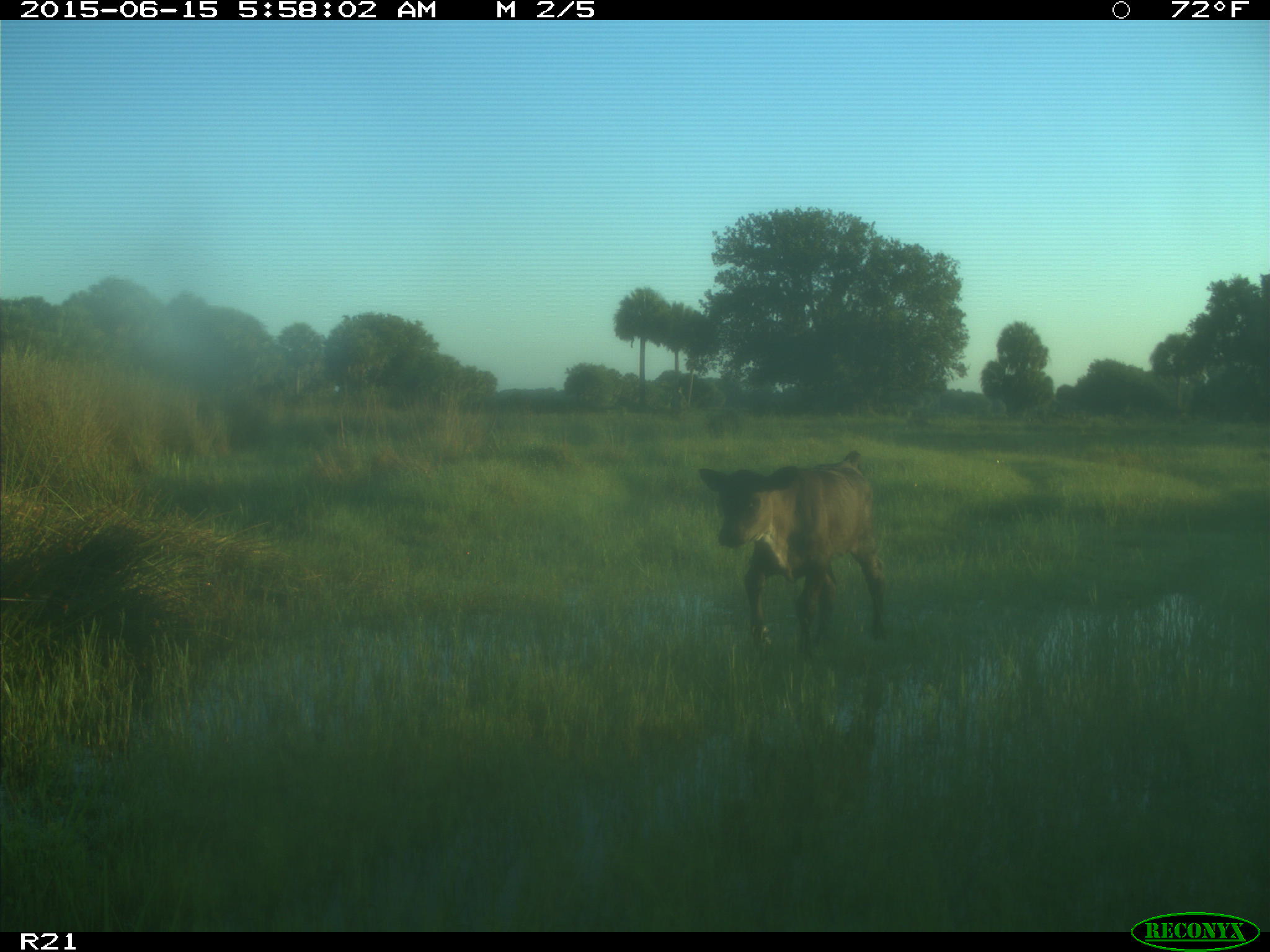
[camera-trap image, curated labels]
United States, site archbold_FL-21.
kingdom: Animalia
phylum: Chordata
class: Mammalia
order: Artiodactyla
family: Bovidae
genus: Bos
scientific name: Bos taurus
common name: domestic cow